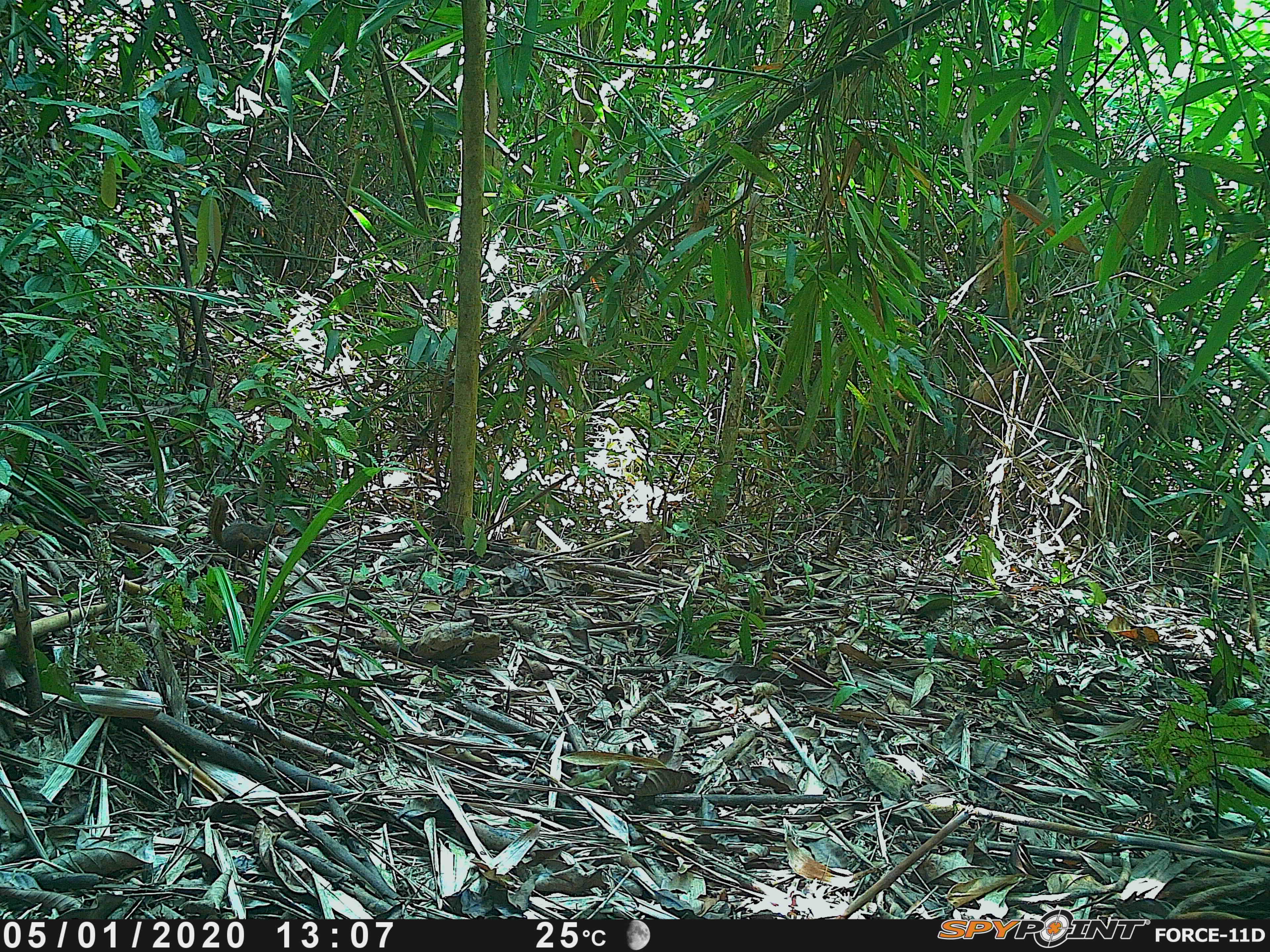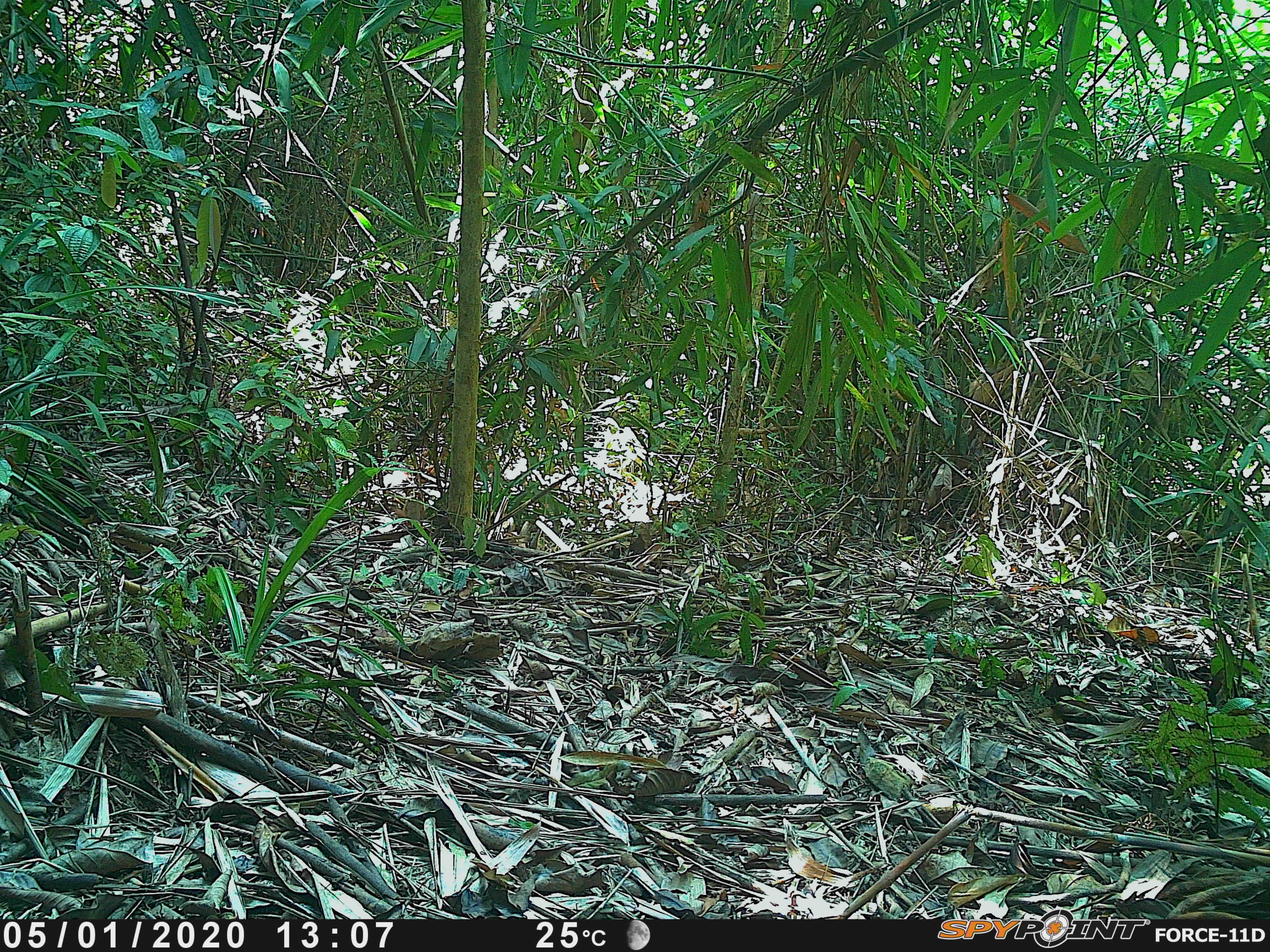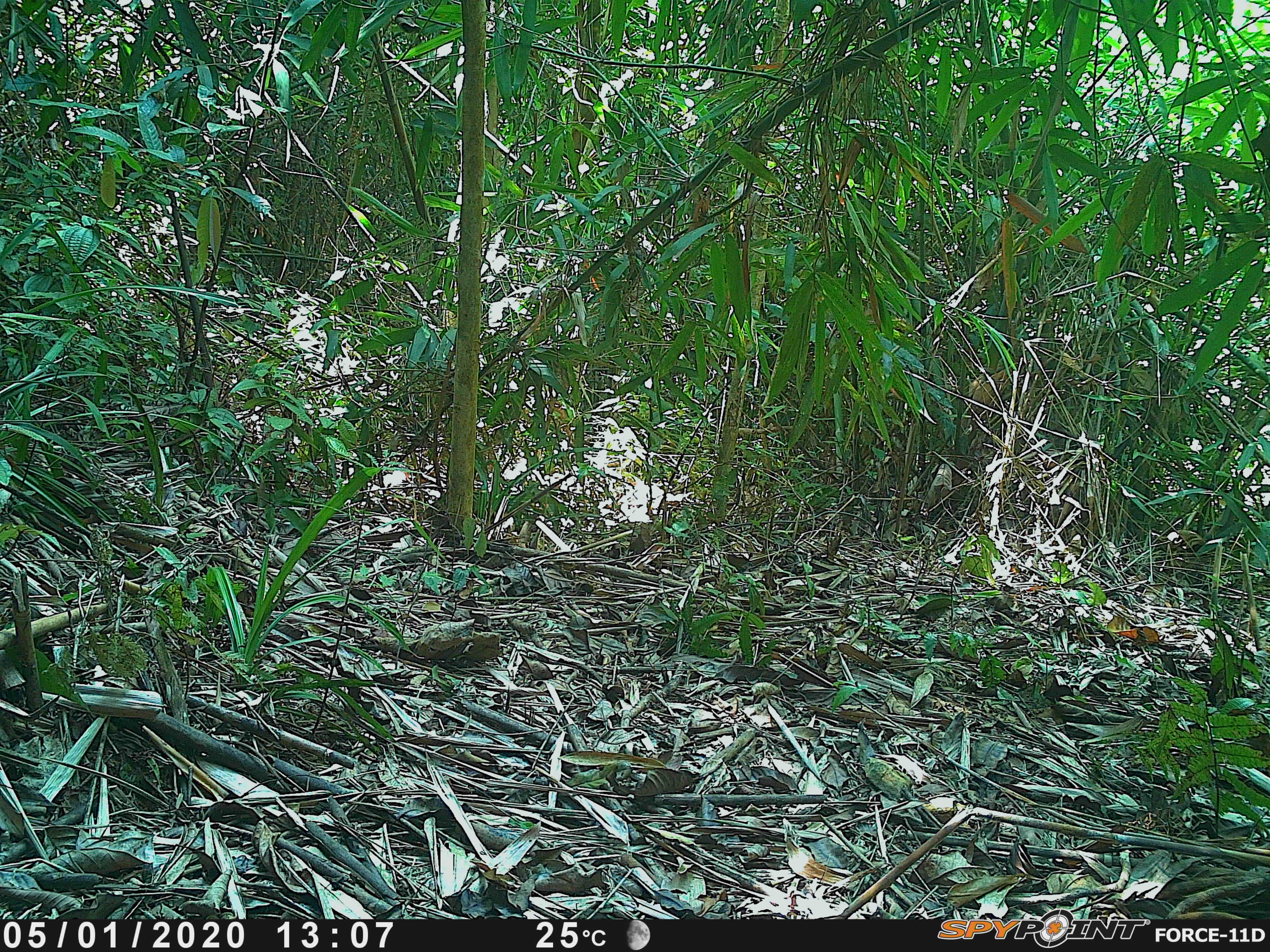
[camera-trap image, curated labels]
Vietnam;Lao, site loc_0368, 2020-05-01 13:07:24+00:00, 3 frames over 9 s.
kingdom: Animalia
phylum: Chordata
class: Mammalia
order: Scandentia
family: Tupaiidae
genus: Tupaia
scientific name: Tupaia belangeri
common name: northern treeshrew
Northern treeshrew (Tupaia belangeri). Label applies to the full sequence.